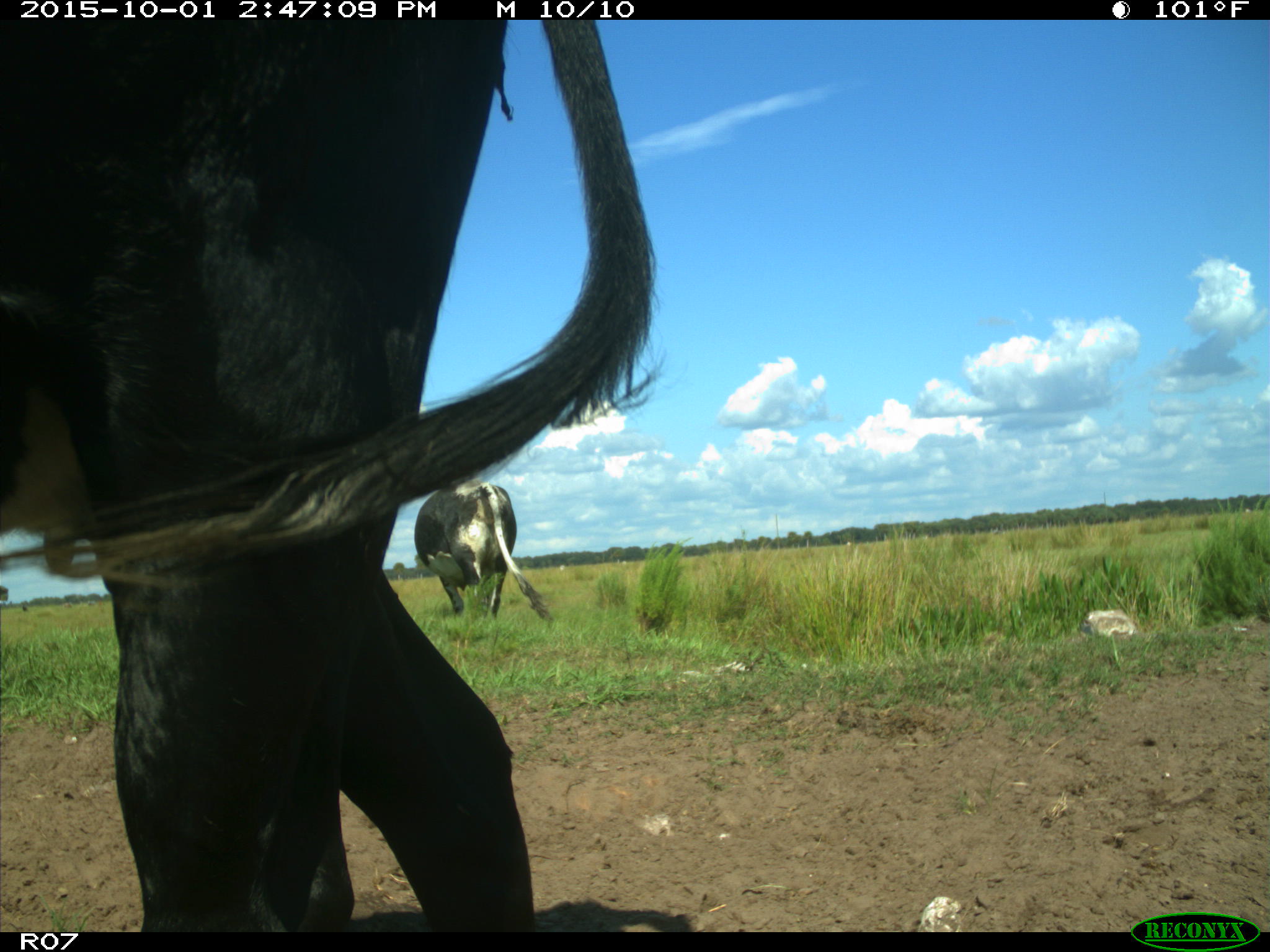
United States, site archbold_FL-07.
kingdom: Animalia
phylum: Chordata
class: Mammalia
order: Artiodactyla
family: Bovidae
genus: Bos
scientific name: Bos taurus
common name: domestic cow